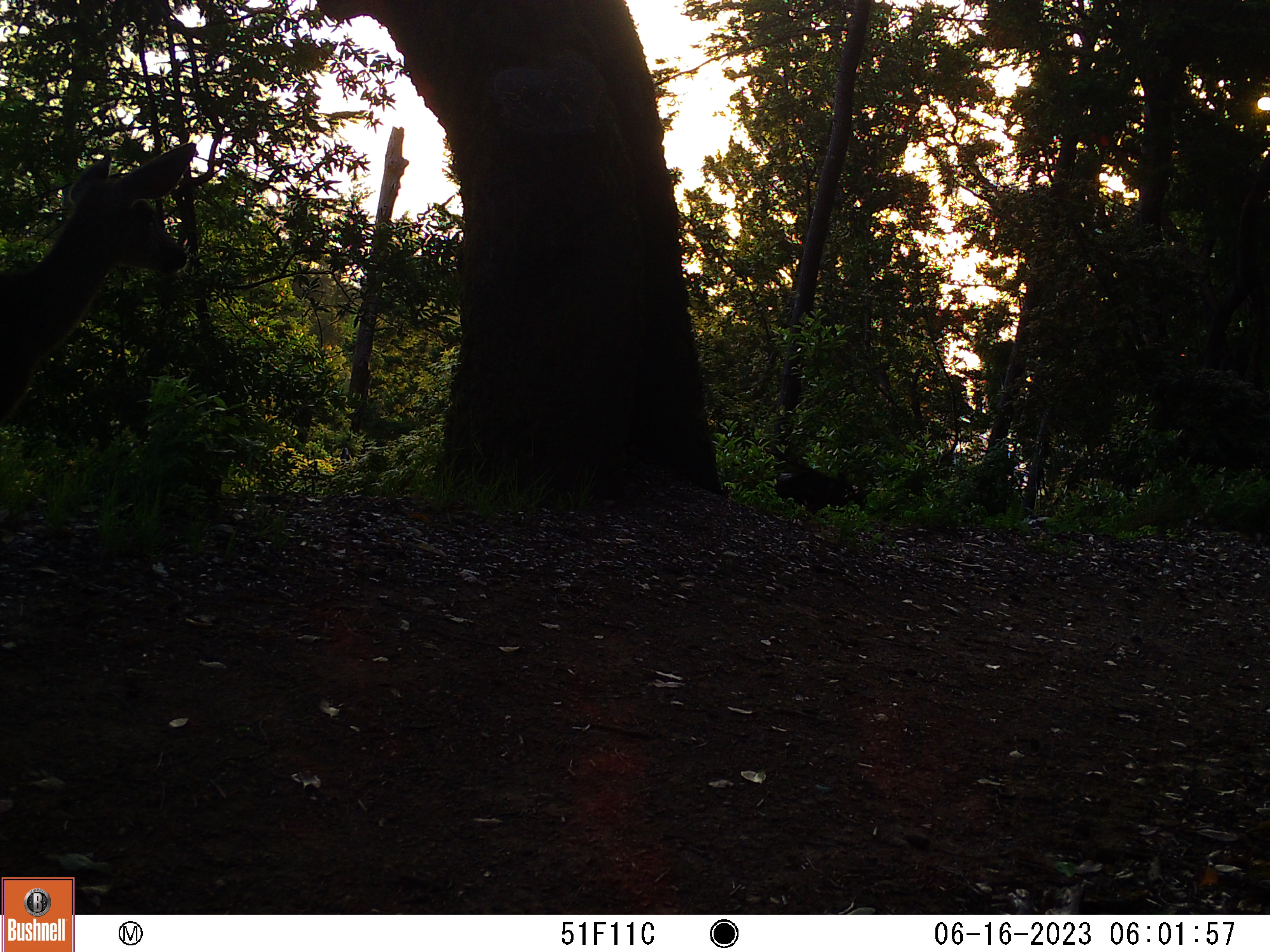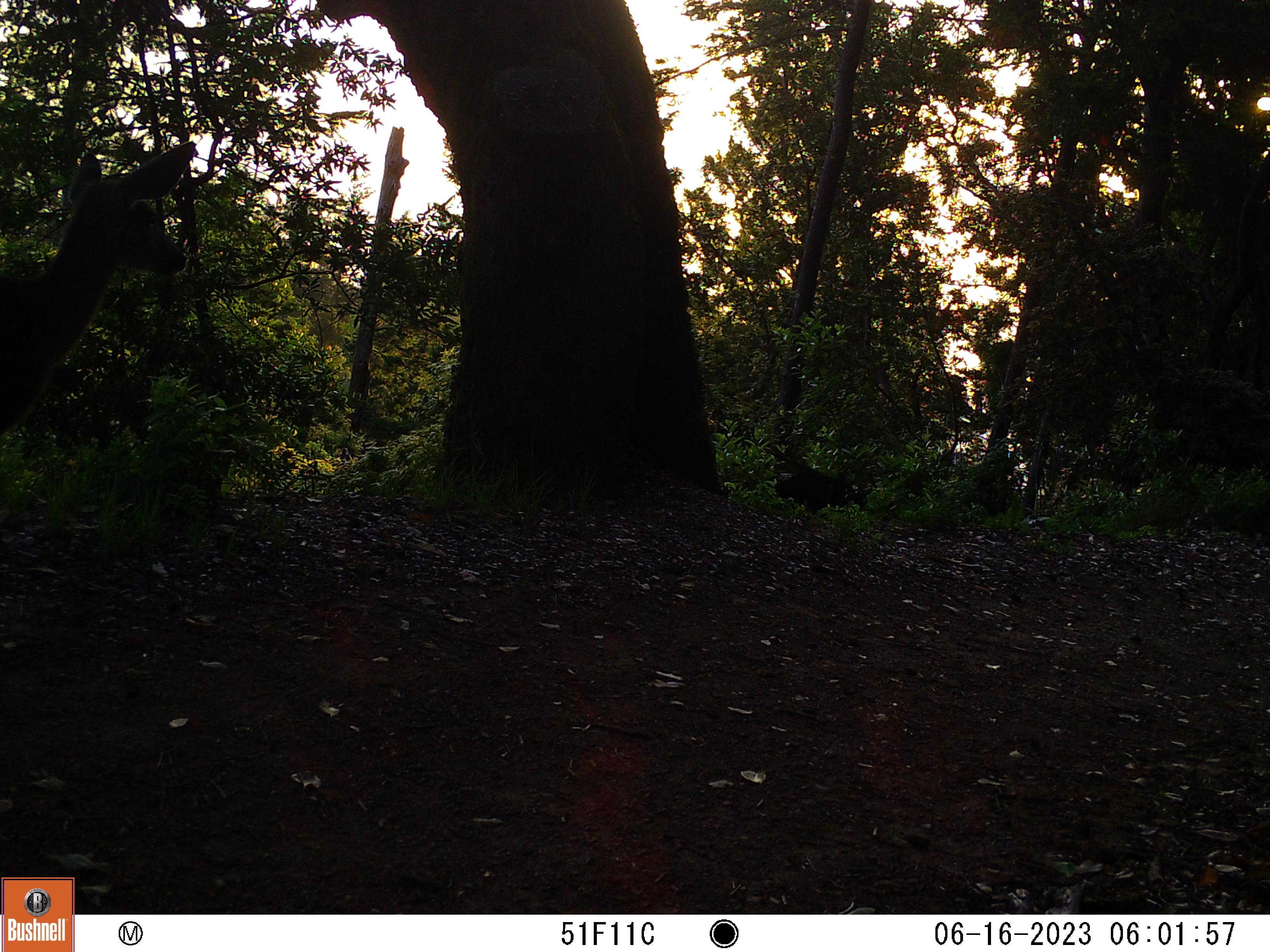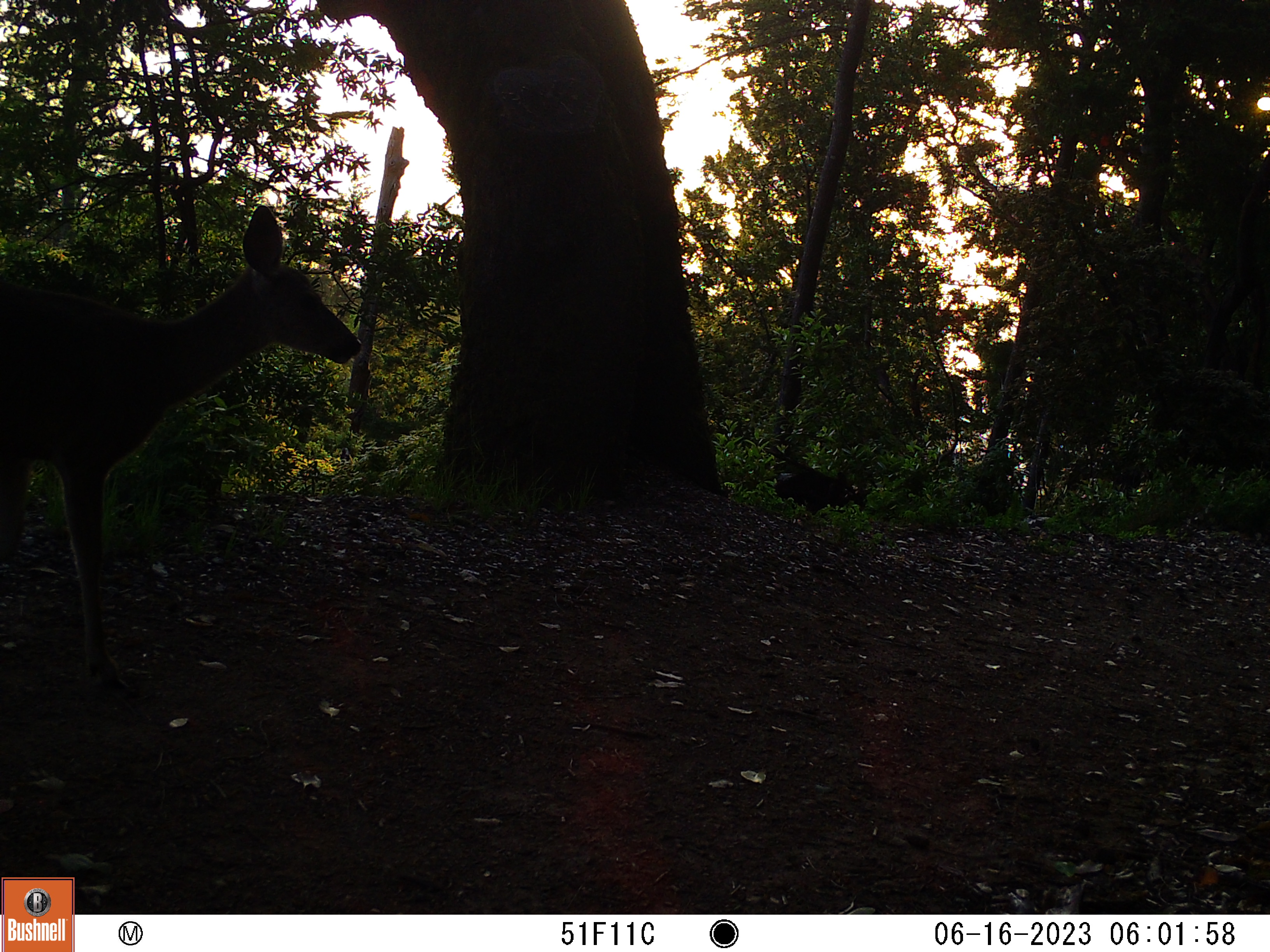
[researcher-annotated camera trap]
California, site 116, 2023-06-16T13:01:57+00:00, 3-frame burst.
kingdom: Animalia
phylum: Chordata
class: Mammalia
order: Artiodactyla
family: Cervidae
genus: Odocoileus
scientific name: Odocoileus hemionus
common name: mule deer